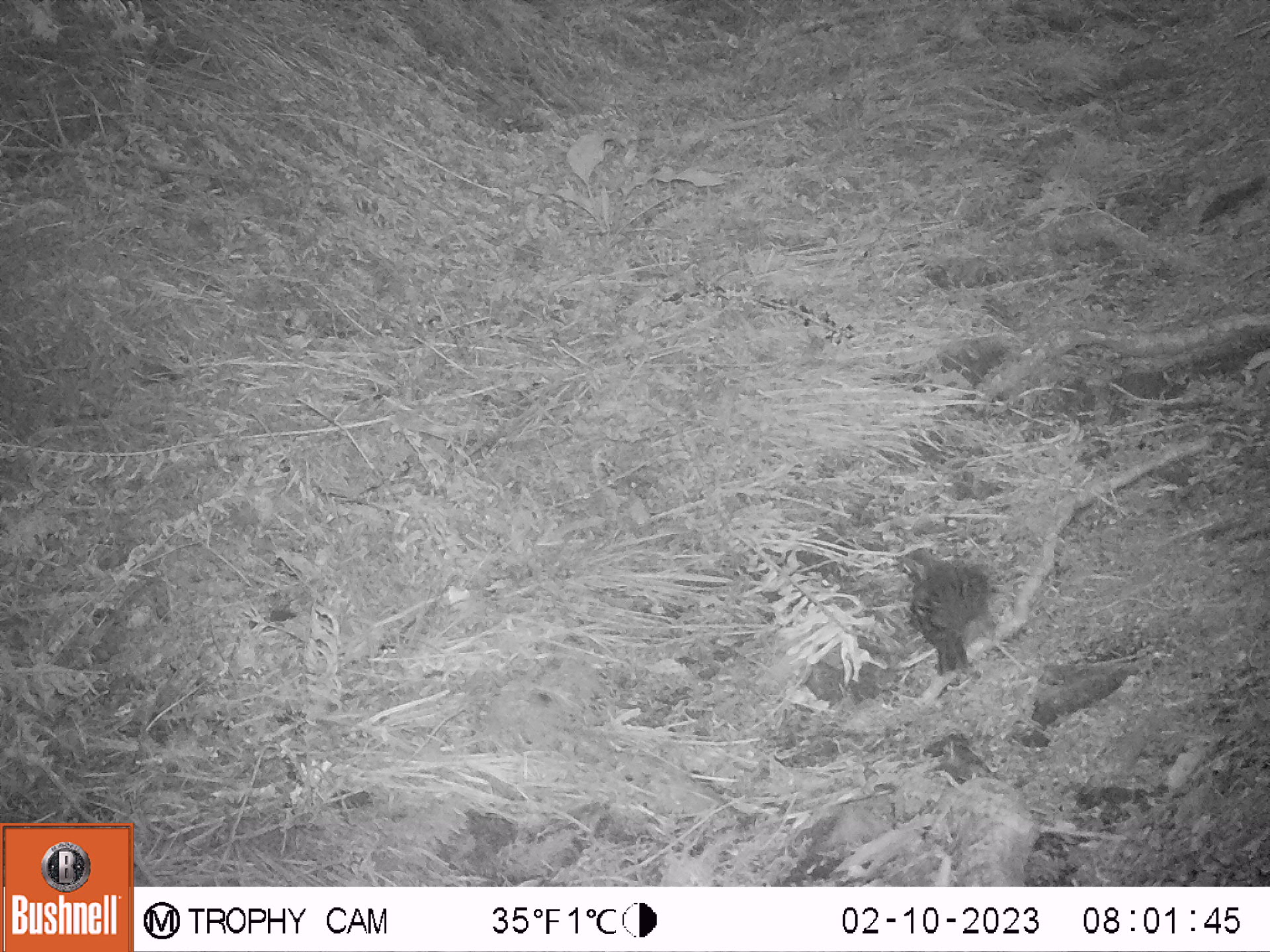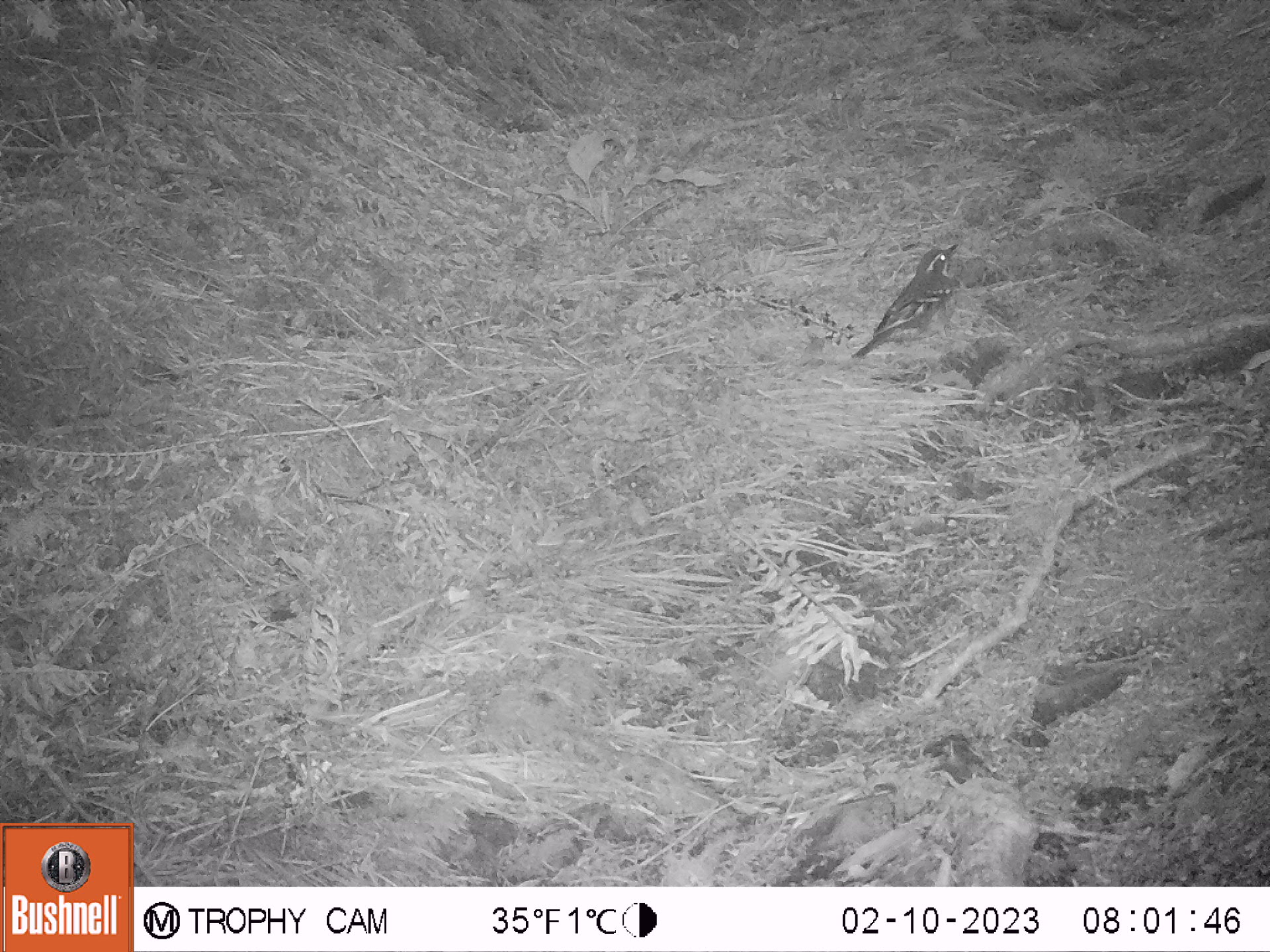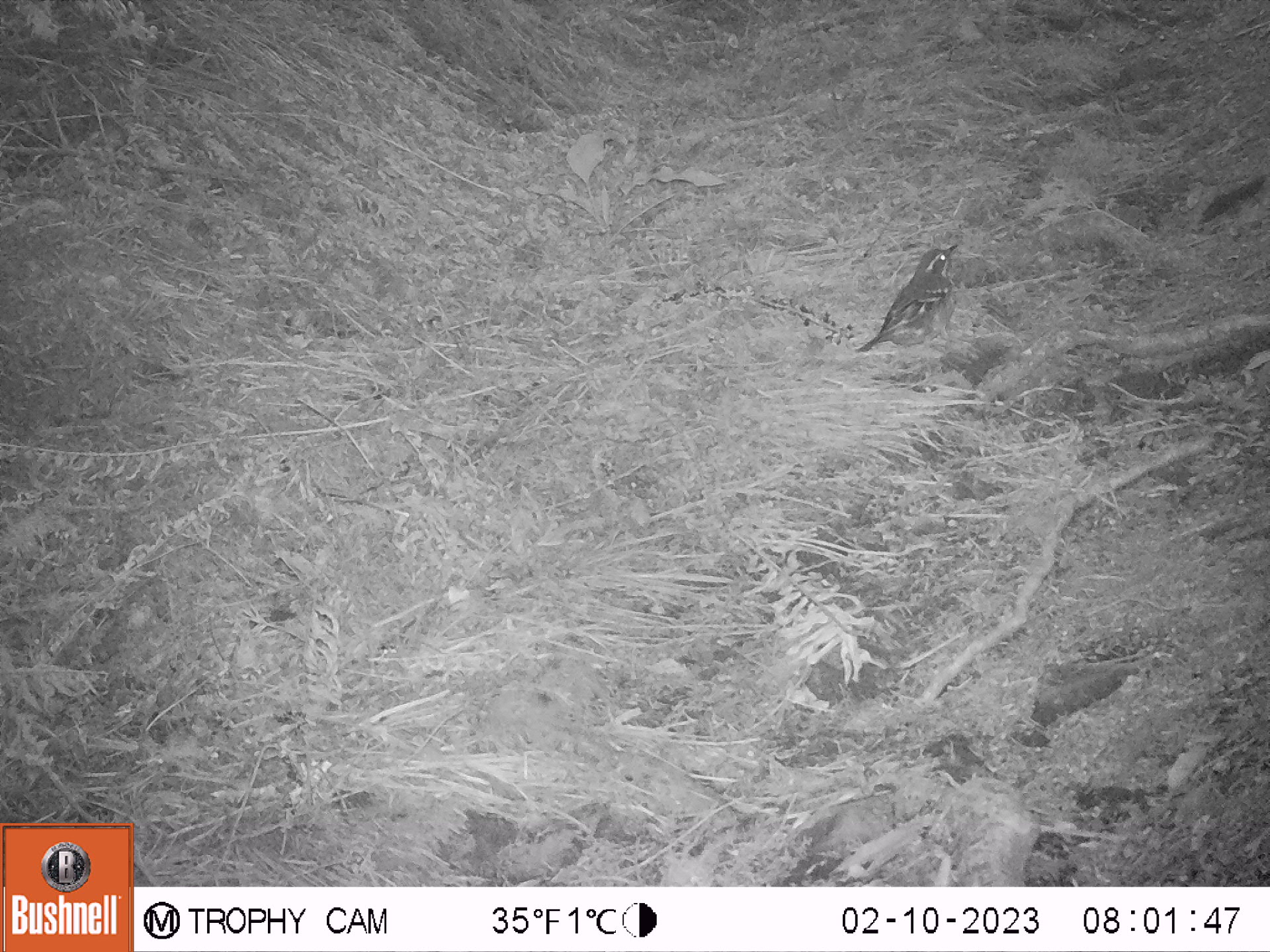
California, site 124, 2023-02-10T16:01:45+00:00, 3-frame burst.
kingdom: Animalia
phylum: Chordata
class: Aves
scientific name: Aves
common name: bird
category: unknown bird